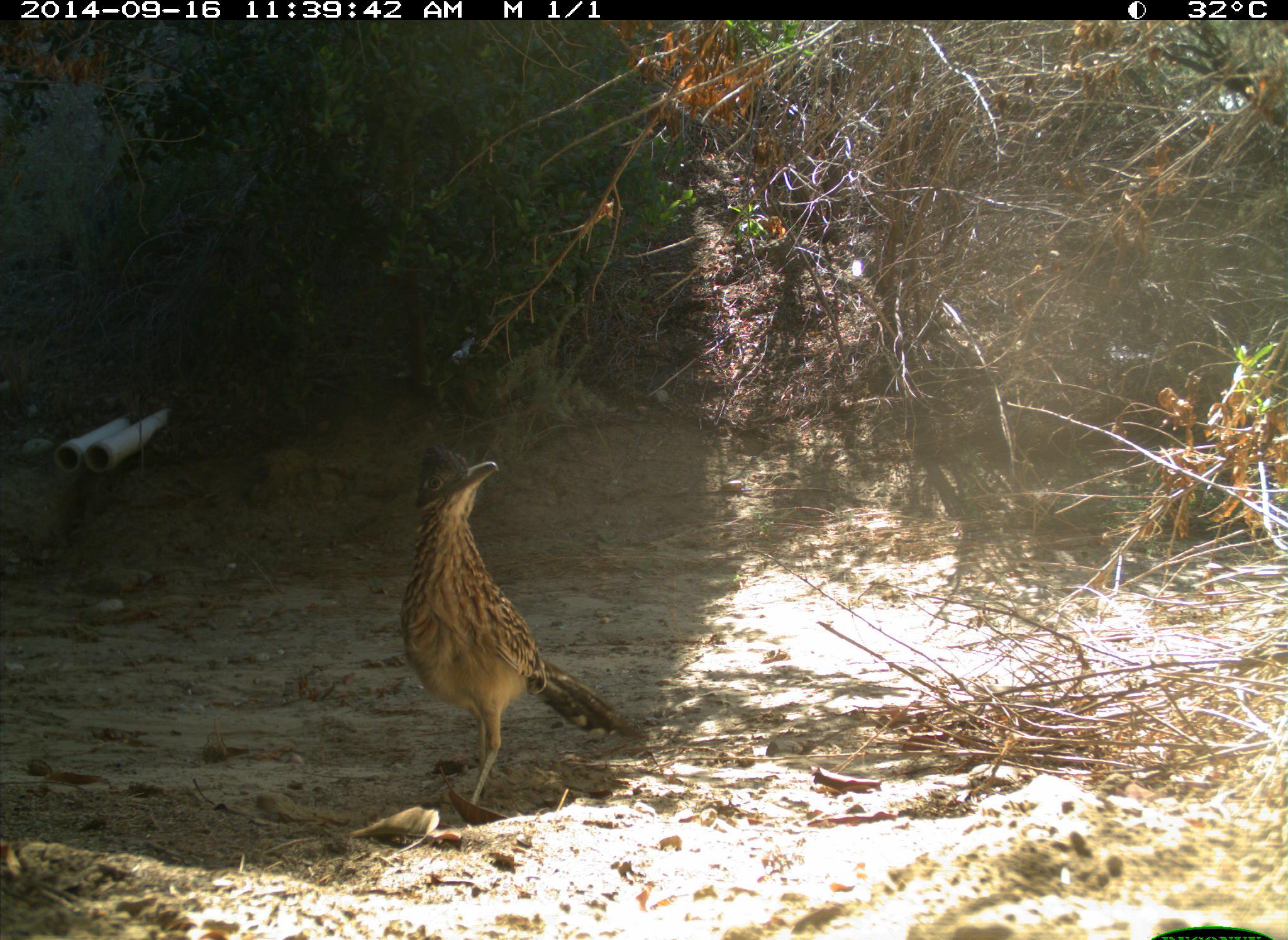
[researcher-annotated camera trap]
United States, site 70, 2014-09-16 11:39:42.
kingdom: Animalia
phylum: Chordata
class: Aves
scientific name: Aves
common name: bird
Bird (Aves).